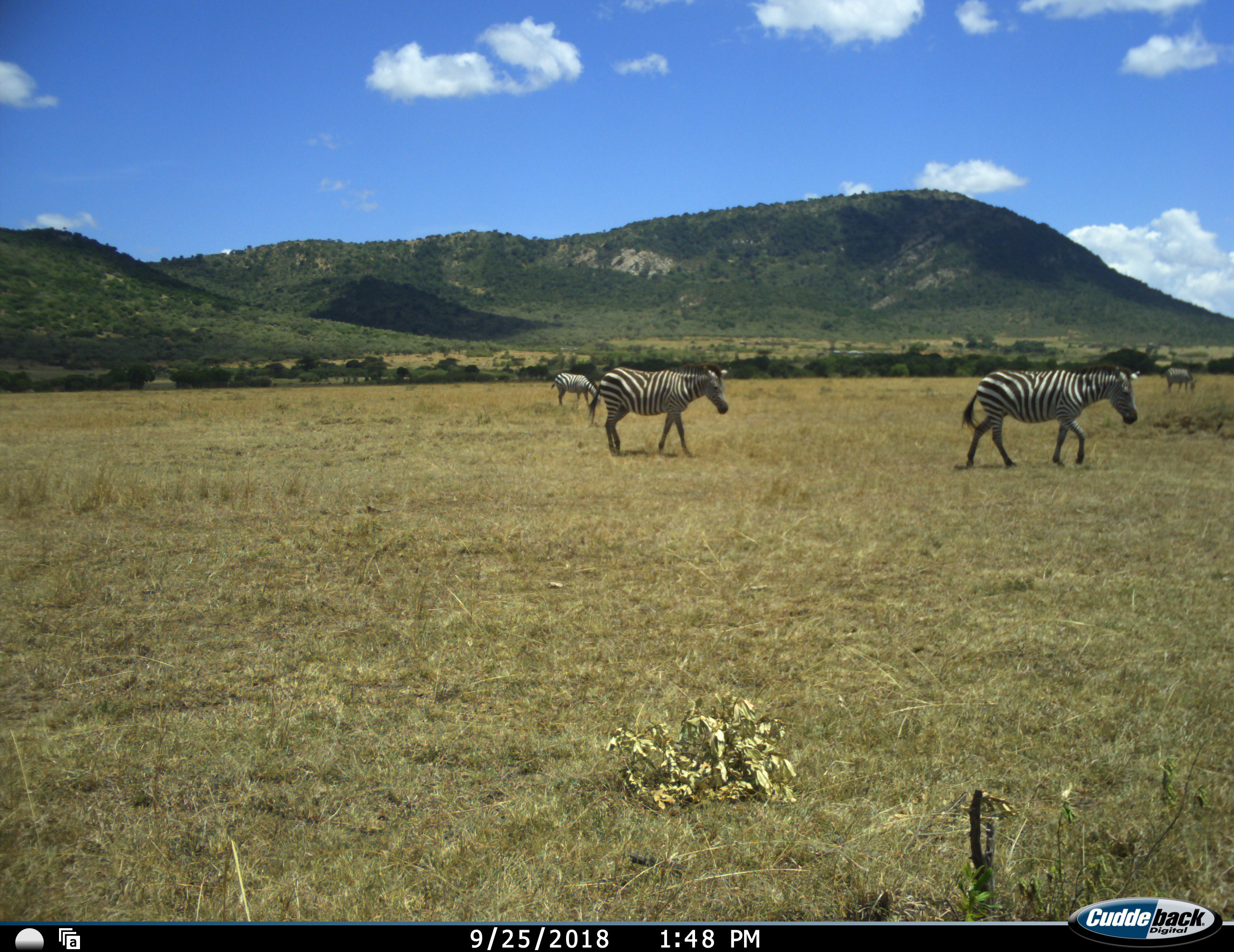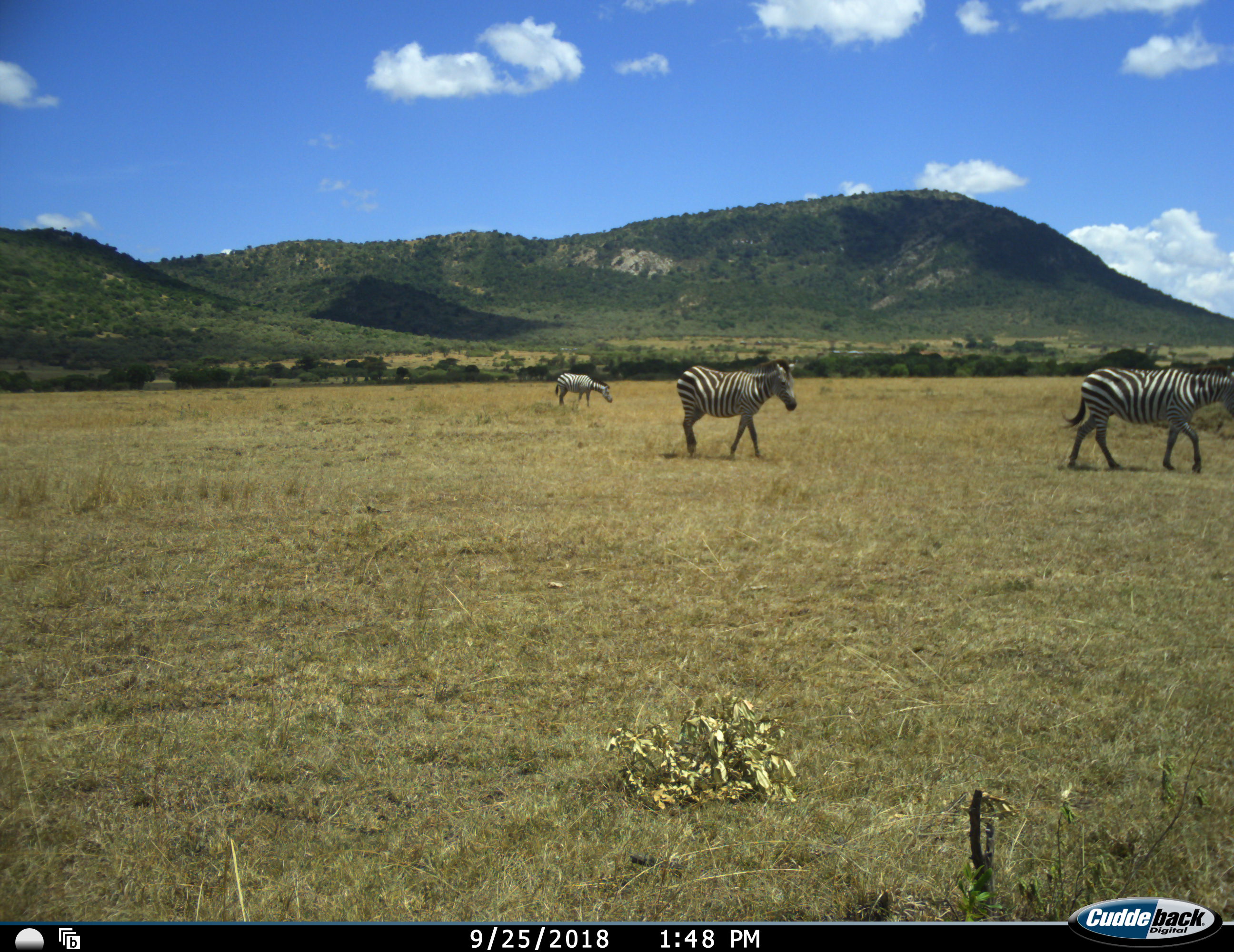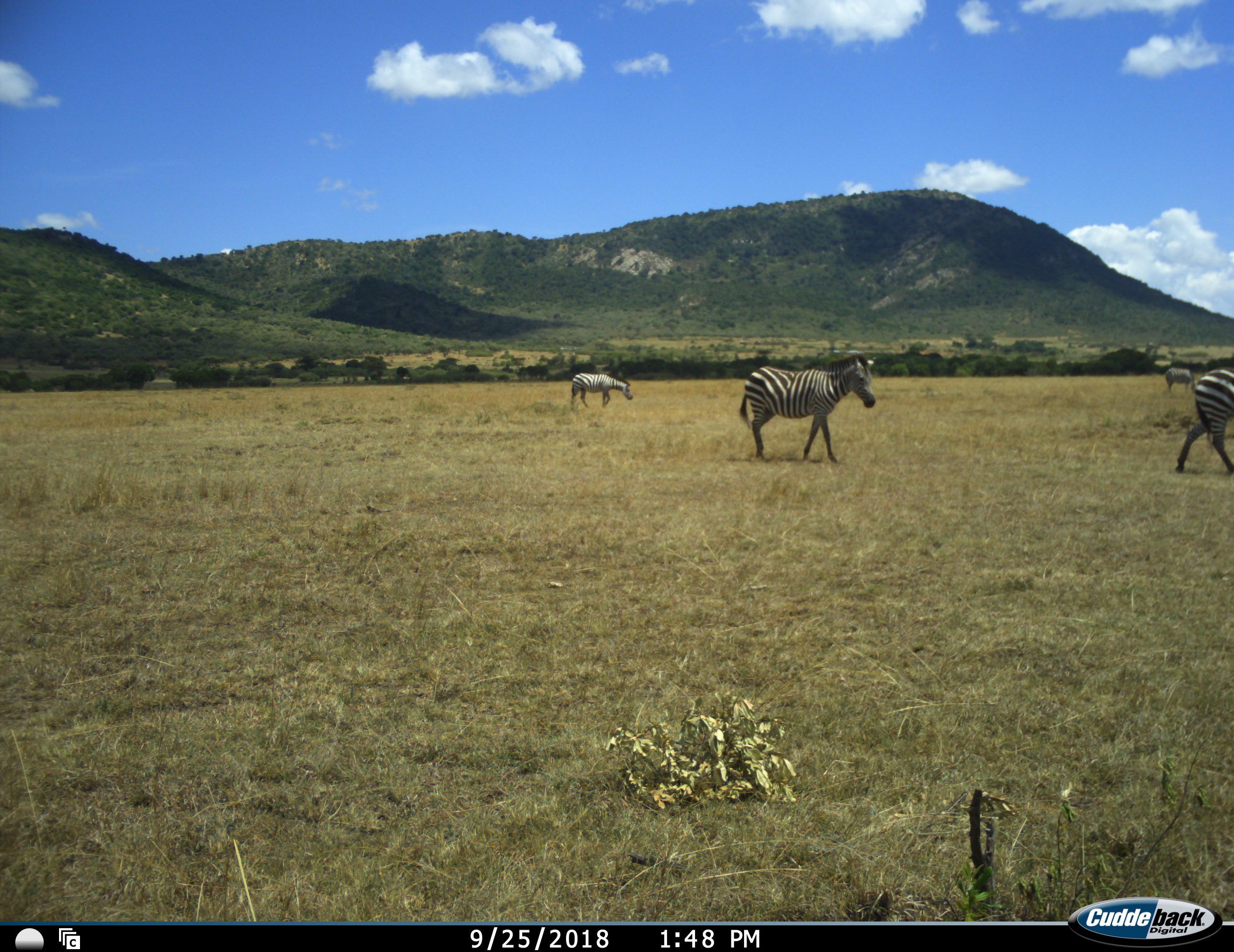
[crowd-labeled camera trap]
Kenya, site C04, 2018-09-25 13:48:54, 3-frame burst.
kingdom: Animalia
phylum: Chordata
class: Mammalia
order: Perissodactyla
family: Equidae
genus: Equus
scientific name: Equus quagga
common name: plains zebra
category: zebra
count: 4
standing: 20%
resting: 0%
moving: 100%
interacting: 0%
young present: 0%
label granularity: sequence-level